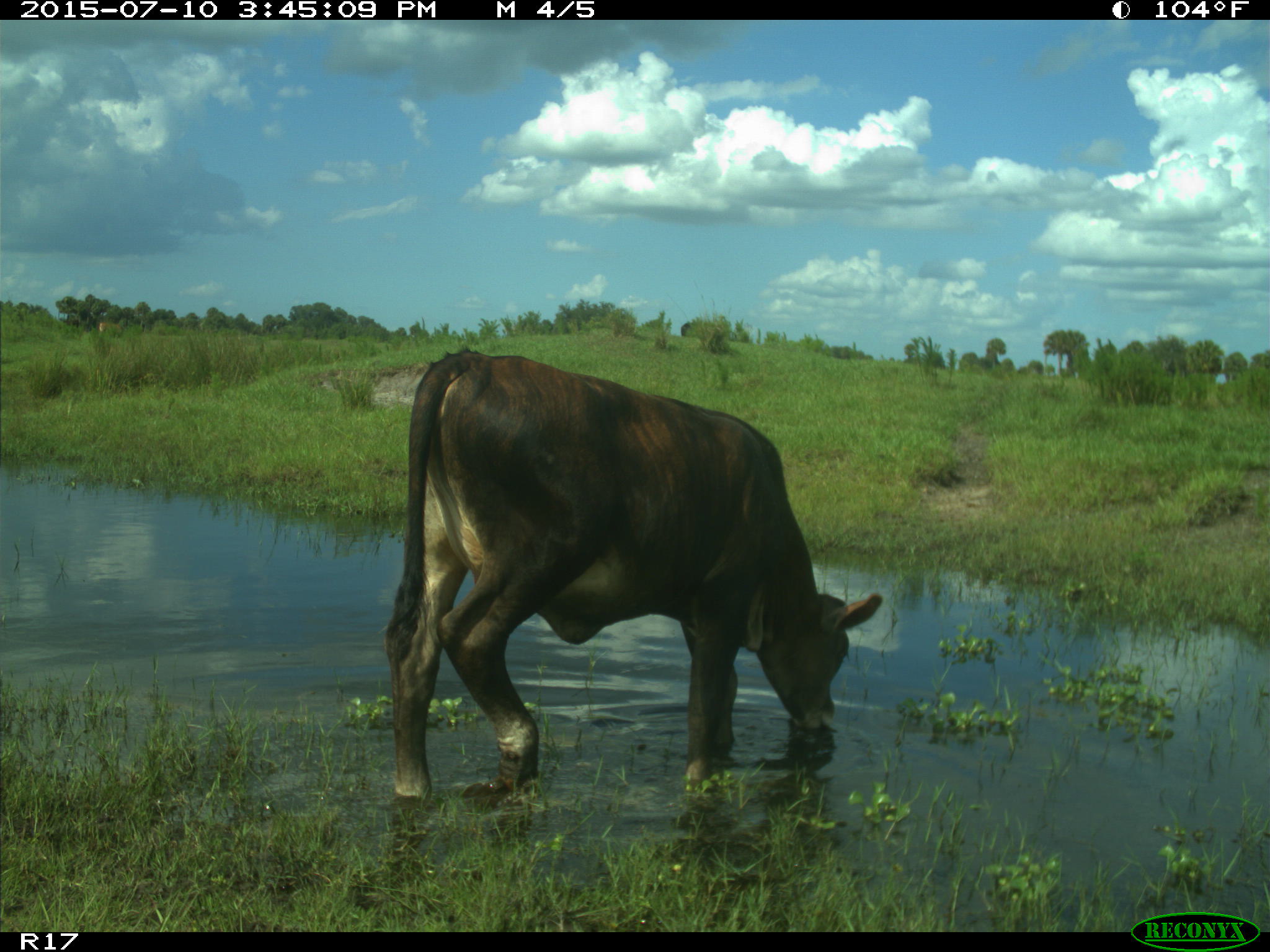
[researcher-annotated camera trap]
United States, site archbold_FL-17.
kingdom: Animalia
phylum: Chordata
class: Mammalia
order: Artiodactyla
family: Bovidae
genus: Bos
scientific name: Bos taurus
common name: domestic cow